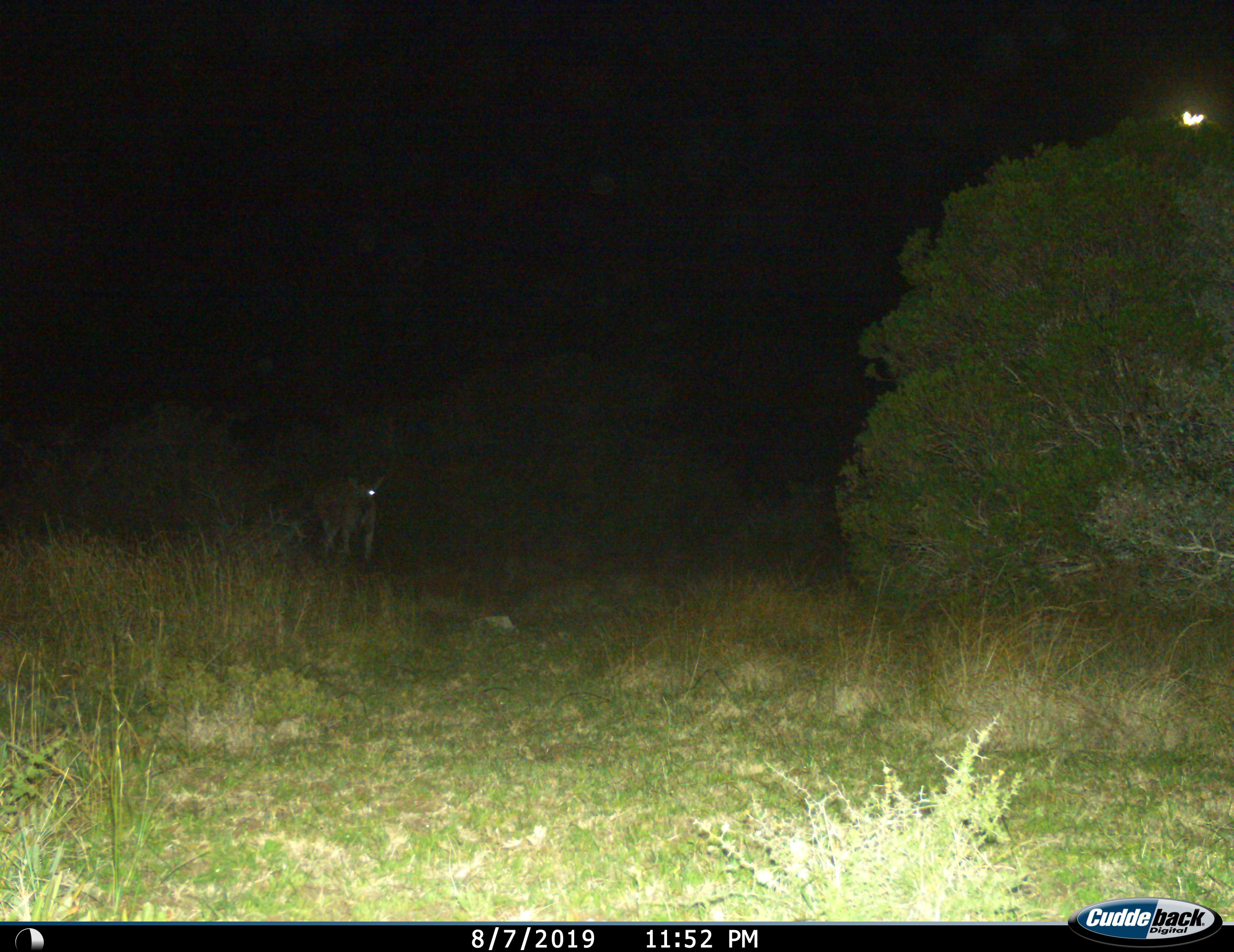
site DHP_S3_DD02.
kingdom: Animalia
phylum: Chordata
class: Mammalia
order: Artiodactyla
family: Bovidae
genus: Tragelaphus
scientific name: Tragelaphus oryx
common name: eland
Eland (Tragelaphus oryx), count 1. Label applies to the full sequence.